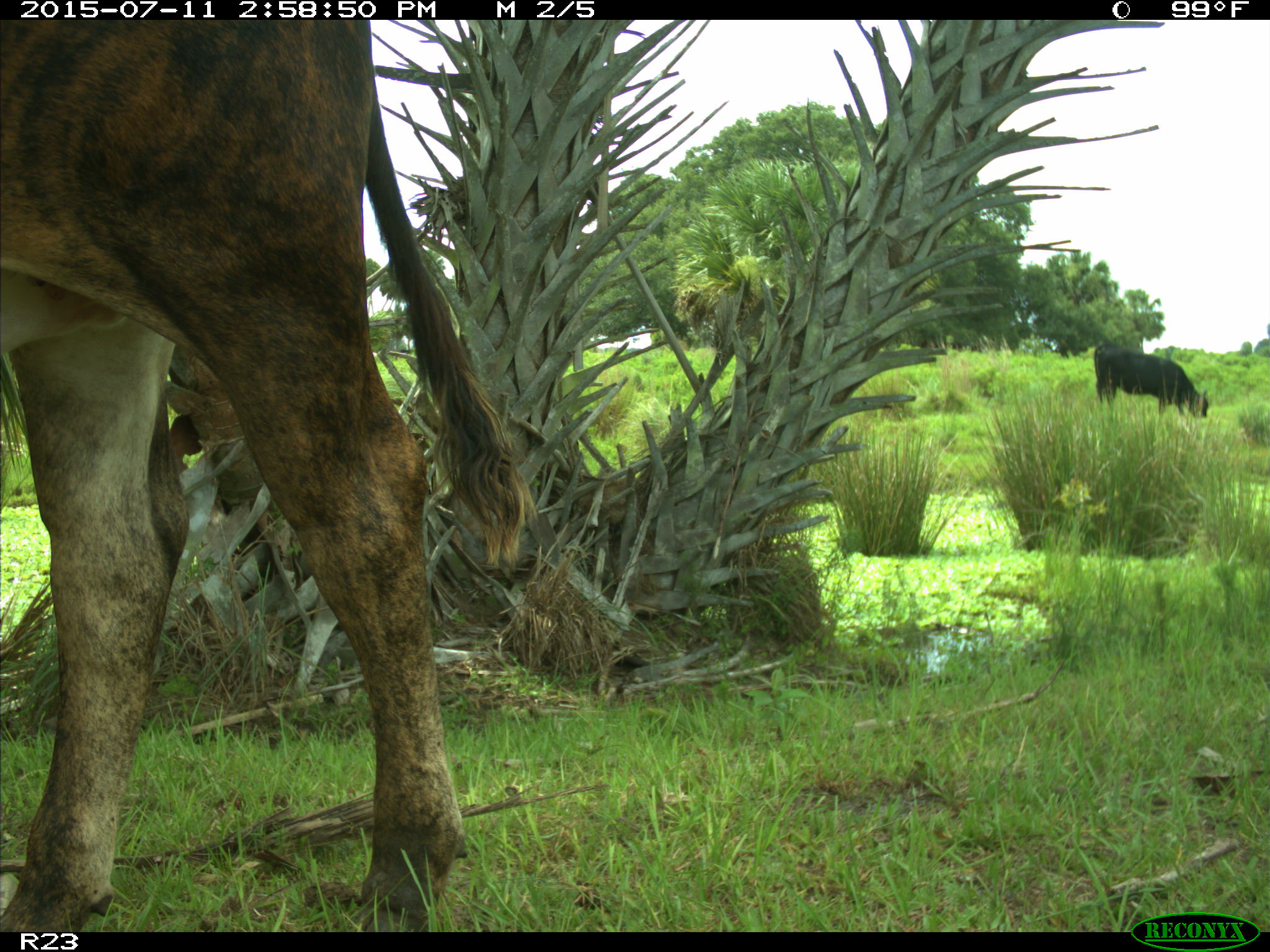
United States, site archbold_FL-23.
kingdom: Animalia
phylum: Chordata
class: Mammalia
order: Artiodactyla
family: Bovidae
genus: Bos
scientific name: Bos taurus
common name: domestic cow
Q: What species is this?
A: Bos taurus (domestic cow).